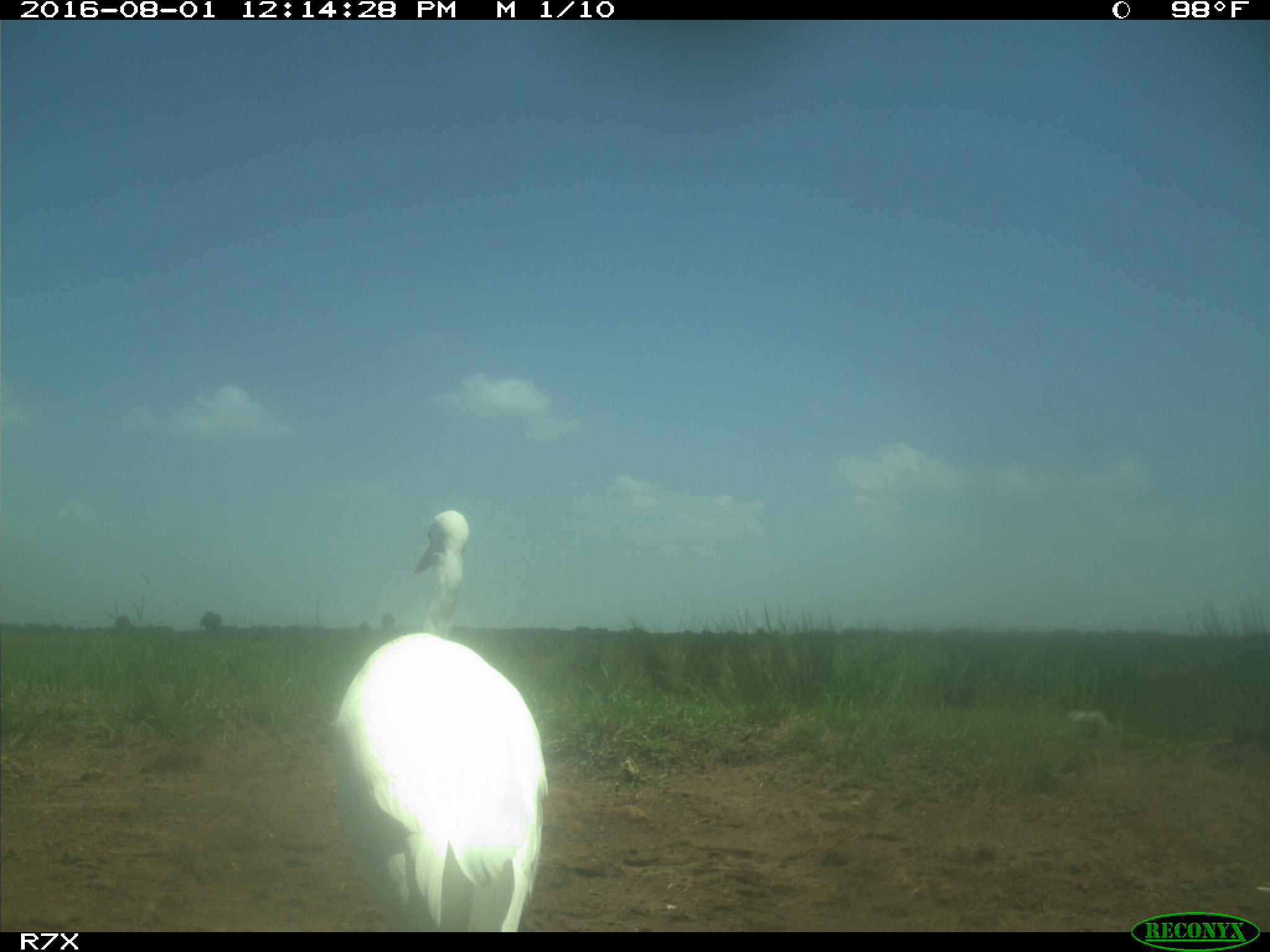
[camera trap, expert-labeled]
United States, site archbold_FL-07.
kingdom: Animalia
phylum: Chordata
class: Aves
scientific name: Aves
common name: birds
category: unidentified bird